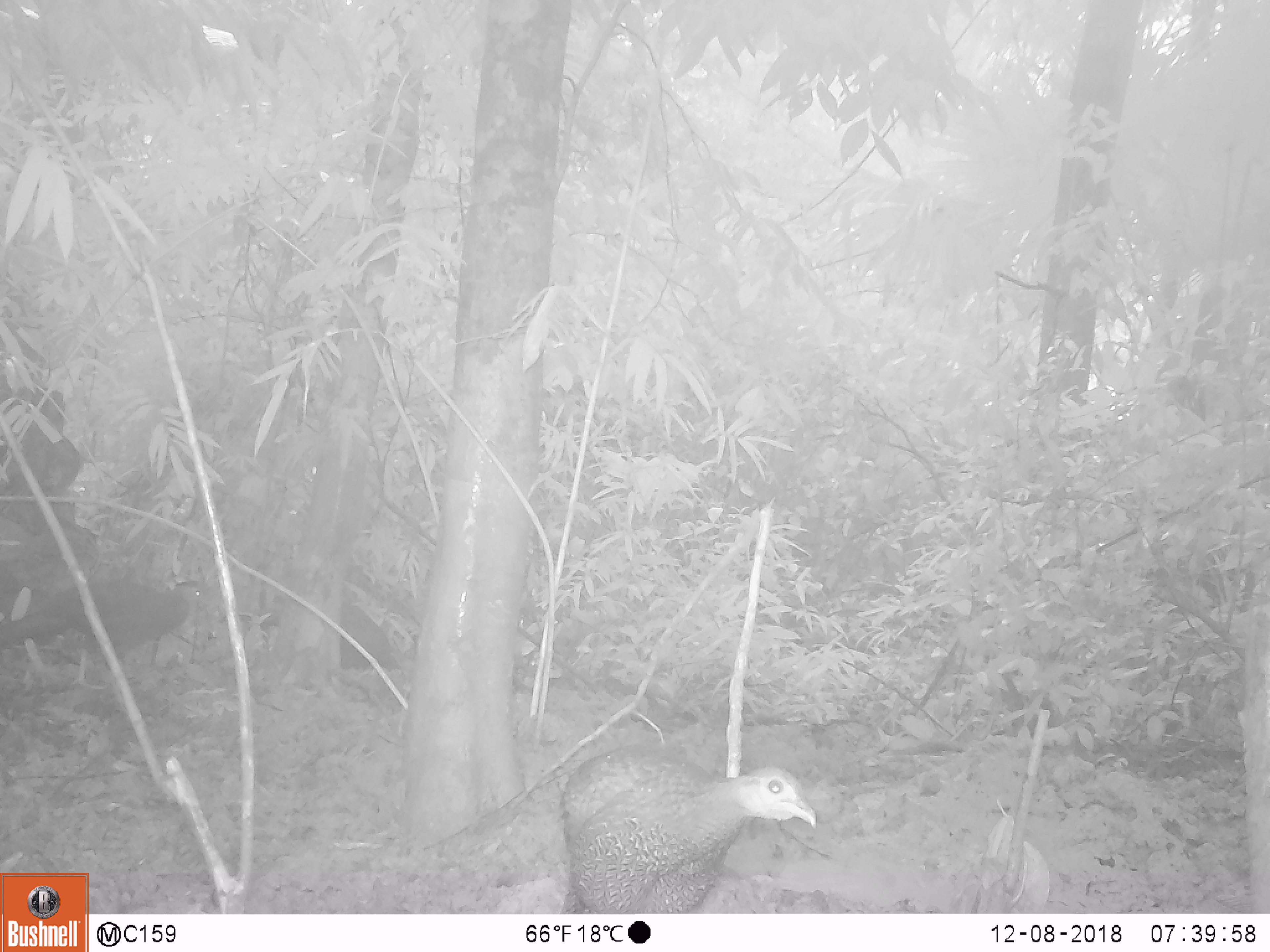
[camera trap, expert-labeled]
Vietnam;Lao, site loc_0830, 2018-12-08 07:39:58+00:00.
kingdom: Animalia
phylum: Chordata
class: Aves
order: Galliformes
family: Phasianidae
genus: Lophura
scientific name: Lophura nycthemera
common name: silver pheasant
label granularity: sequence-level